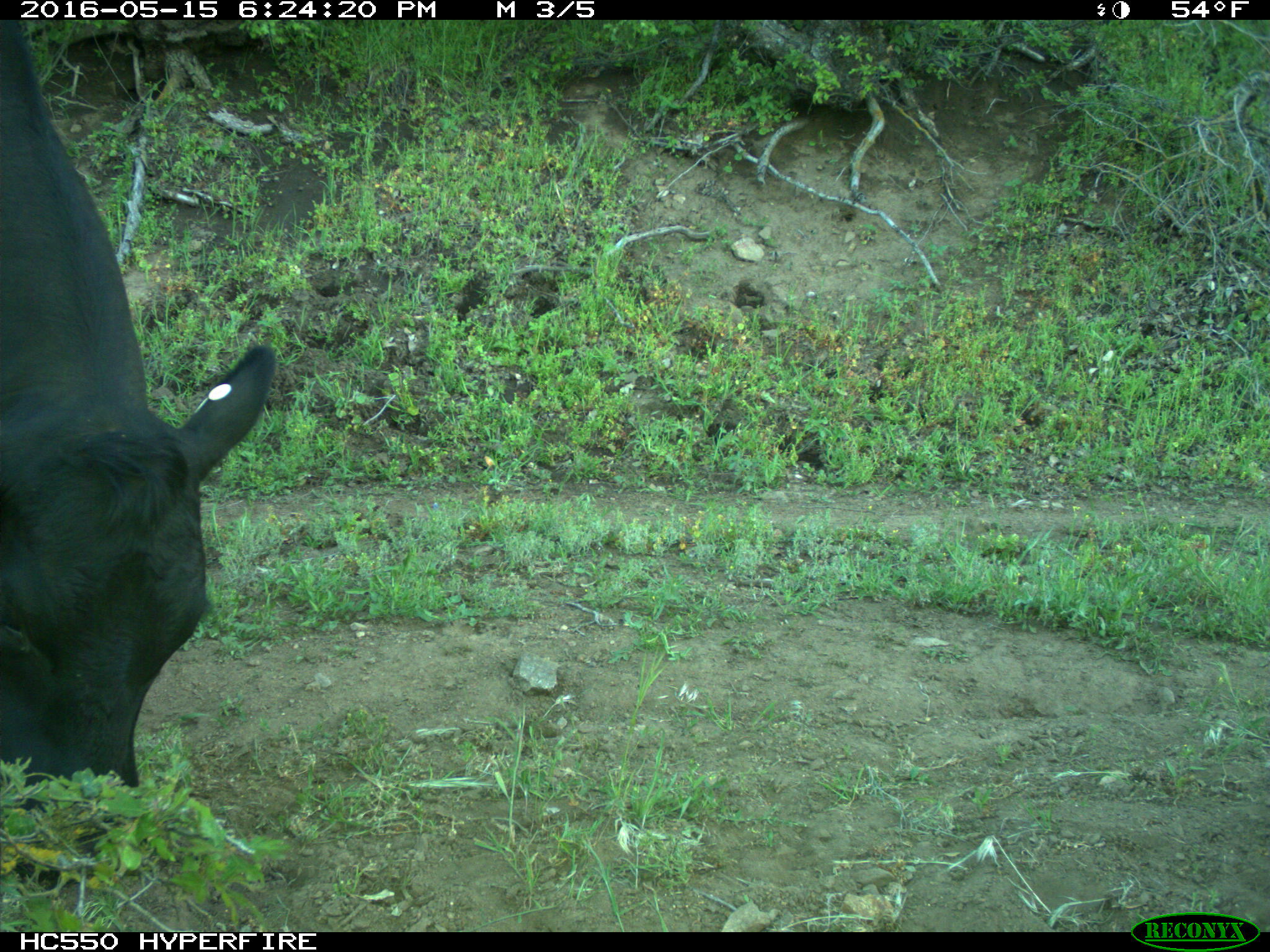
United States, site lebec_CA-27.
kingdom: Animalia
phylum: Chordata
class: Mammalia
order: Artiodactyla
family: Bovidae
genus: Bos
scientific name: Bos taurus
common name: domestic cow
Bos taurus (domestic cow).